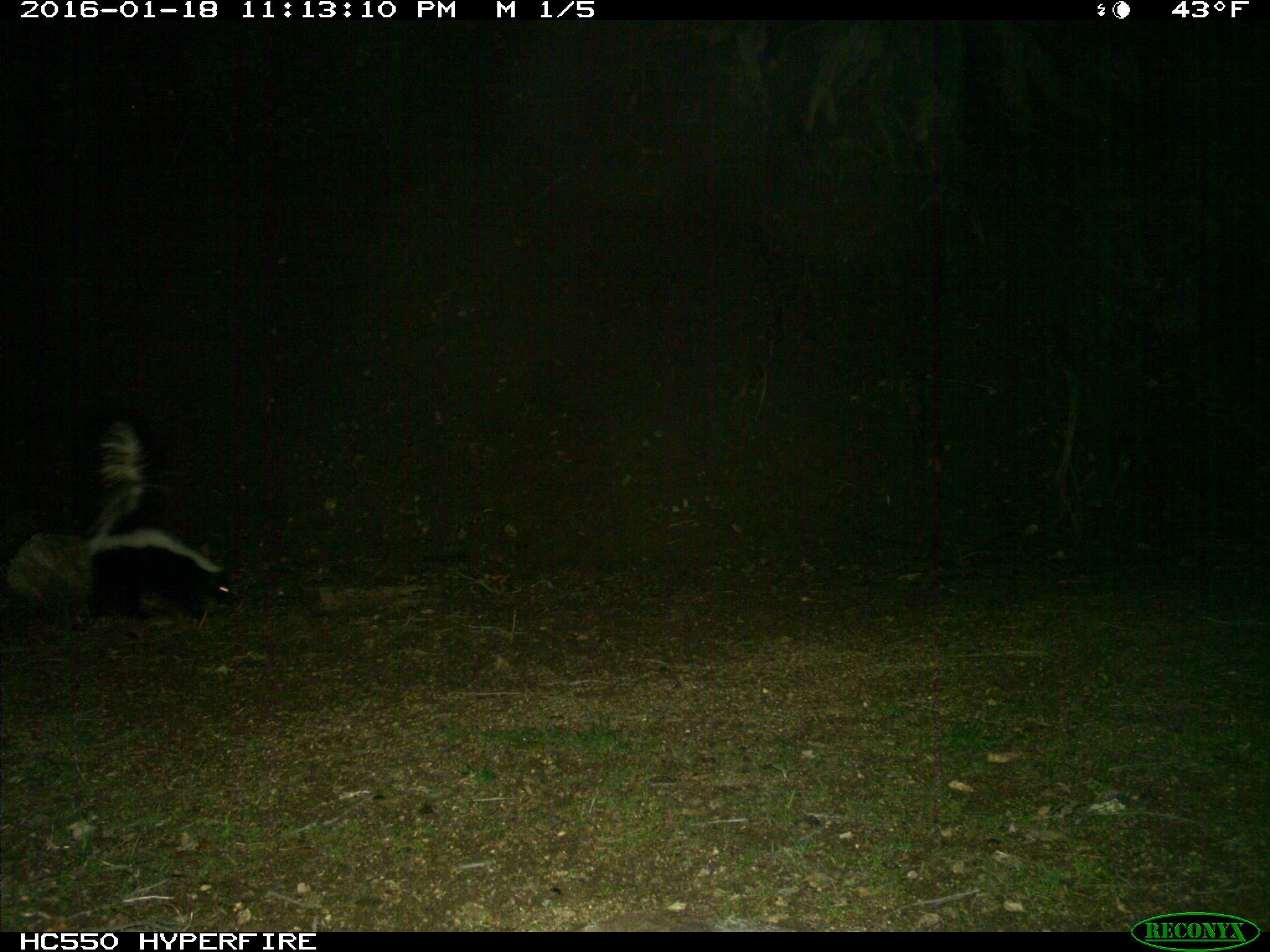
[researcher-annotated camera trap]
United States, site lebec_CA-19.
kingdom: Animalia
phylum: Chordata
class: Mammalia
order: Carnivora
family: Mephitidae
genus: Mephitis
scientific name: Mephitis mephitis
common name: striped skunk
Mephitis mephitis (striped skunk).